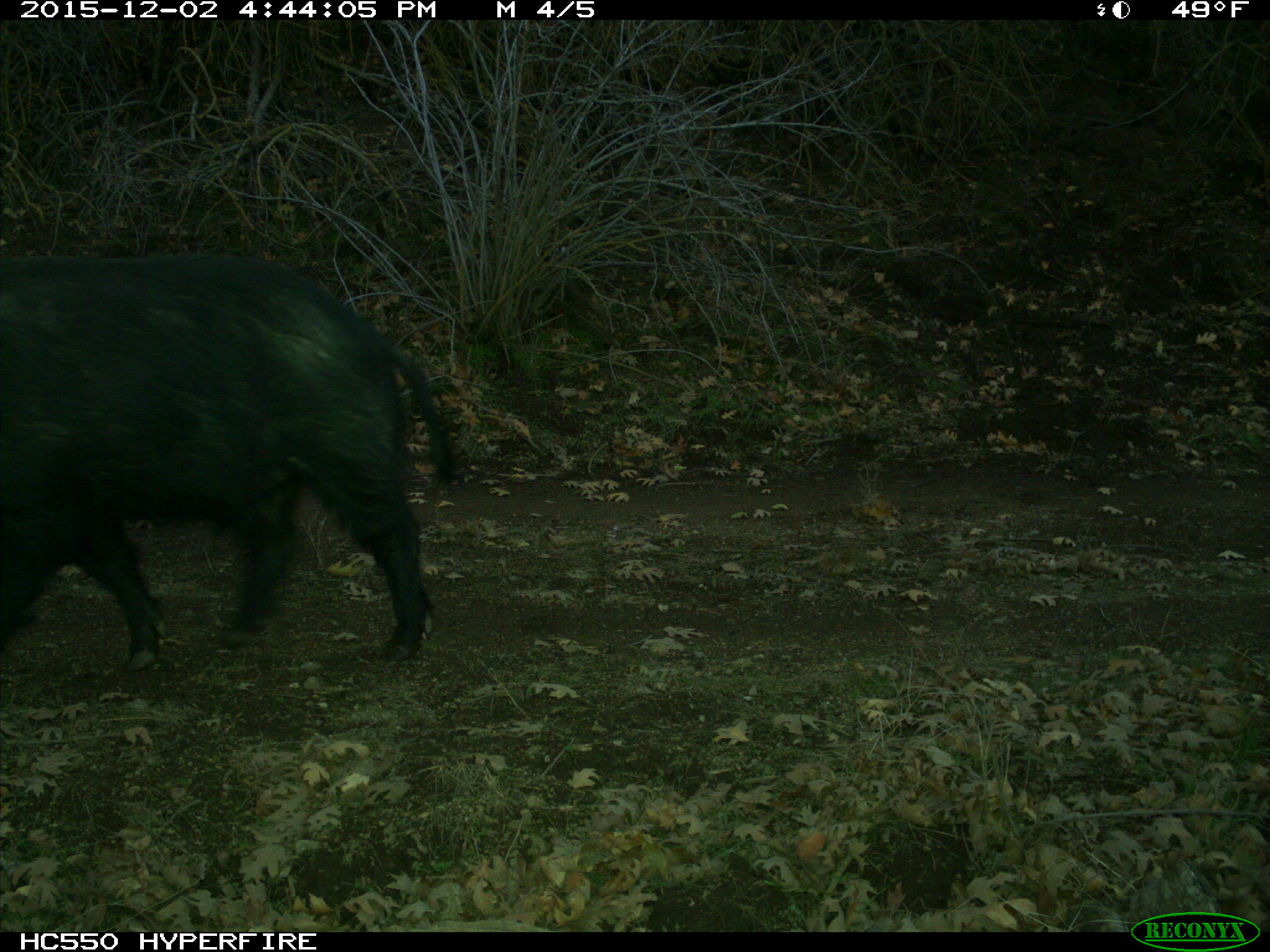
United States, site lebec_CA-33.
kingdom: Animalia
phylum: Chordata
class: Mammalia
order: Artiodactyla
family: Suidae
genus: Sus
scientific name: Sus scrofa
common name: wild boar